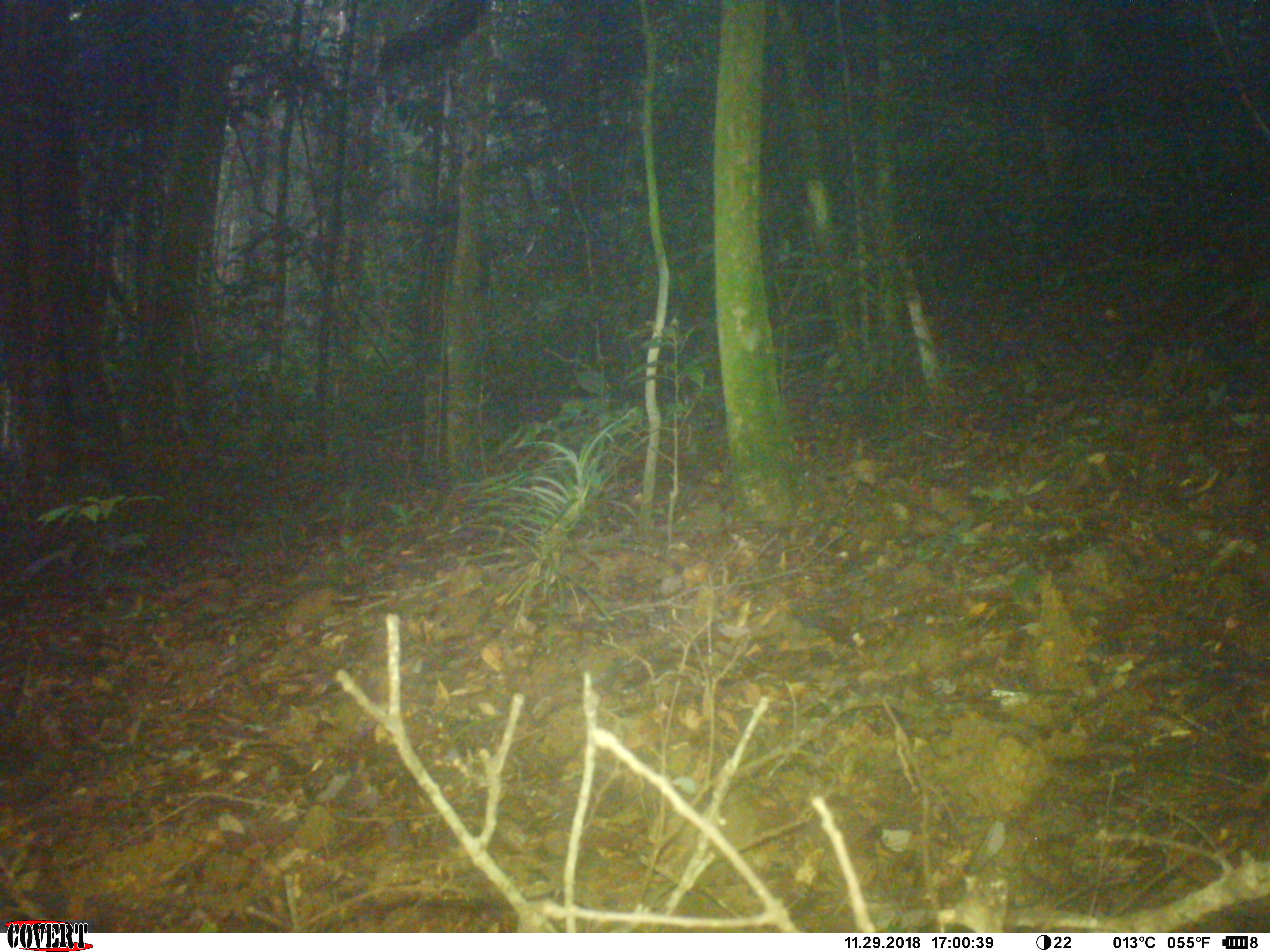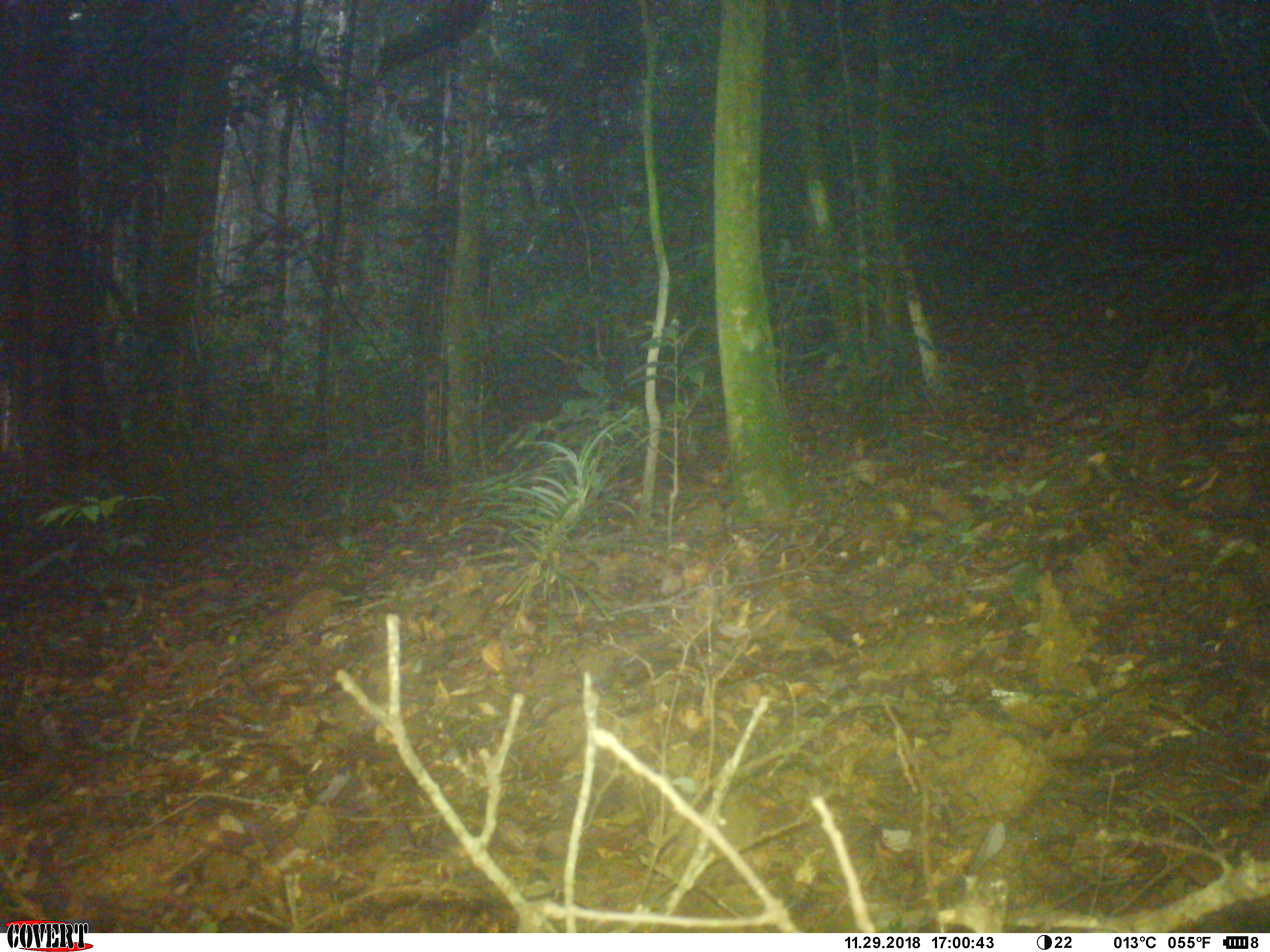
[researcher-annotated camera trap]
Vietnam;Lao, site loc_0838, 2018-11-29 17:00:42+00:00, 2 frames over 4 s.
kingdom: Animalia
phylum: Chordata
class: Mammalia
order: Rodentia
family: Sciuridae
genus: Dremomys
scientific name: Dremomys rufigenis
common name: red-cheeked squirrel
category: red cheeked squirrel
Red cheeked squirrel (red-cheeked squirrel) (Dremomys rufigenis). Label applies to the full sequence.